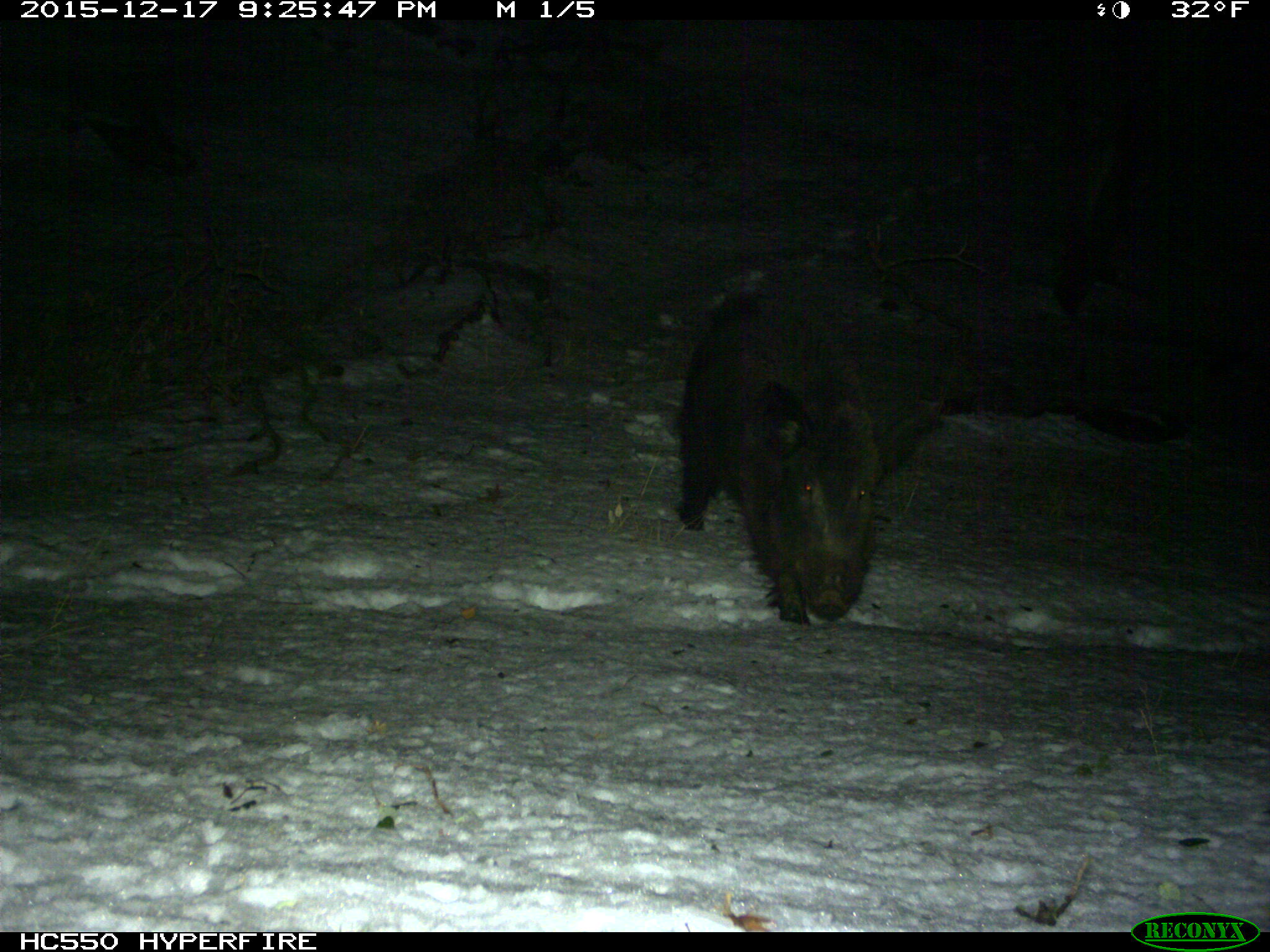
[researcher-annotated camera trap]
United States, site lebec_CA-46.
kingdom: Animalia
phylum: Chordata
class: Mammalia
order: Artiodactyla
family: Suidae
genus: Sus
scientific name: Sus scrofa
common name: wild boar